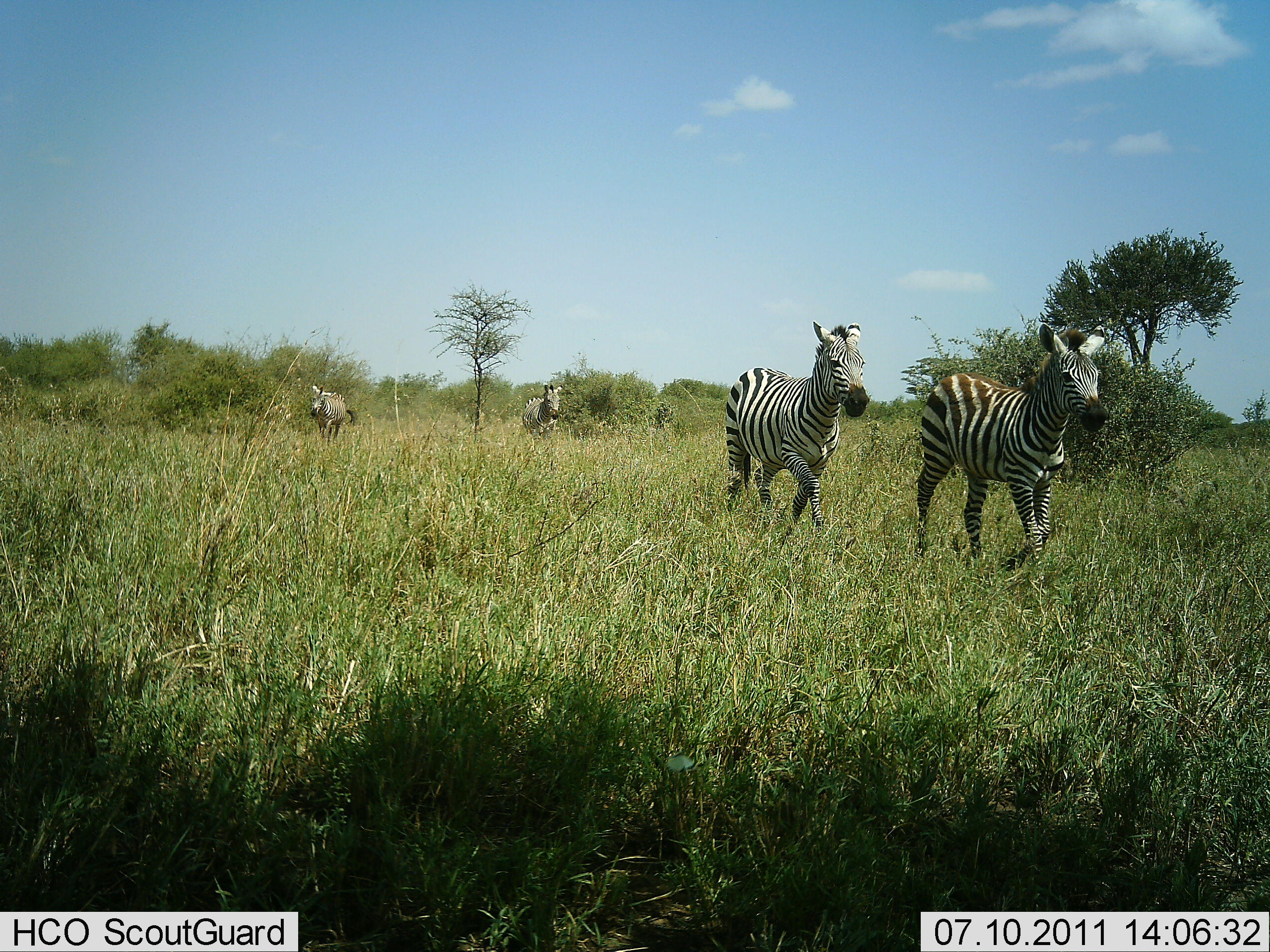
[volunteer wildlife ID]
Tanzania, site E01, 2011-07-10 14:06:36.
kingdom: Animalia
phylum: Chordata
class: Mammalia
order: Perissodactyla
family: Equidae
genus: Equus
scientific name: Equus quagga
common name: plains zebra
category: zebra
Zebra (plains zebra) (Equus quagga), count 4. Behavior (volunteer vote fractions): standing 0%, resting 0%, moving 100%, interacting 0%. Young present (vote fraction): 13%. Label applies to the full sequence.